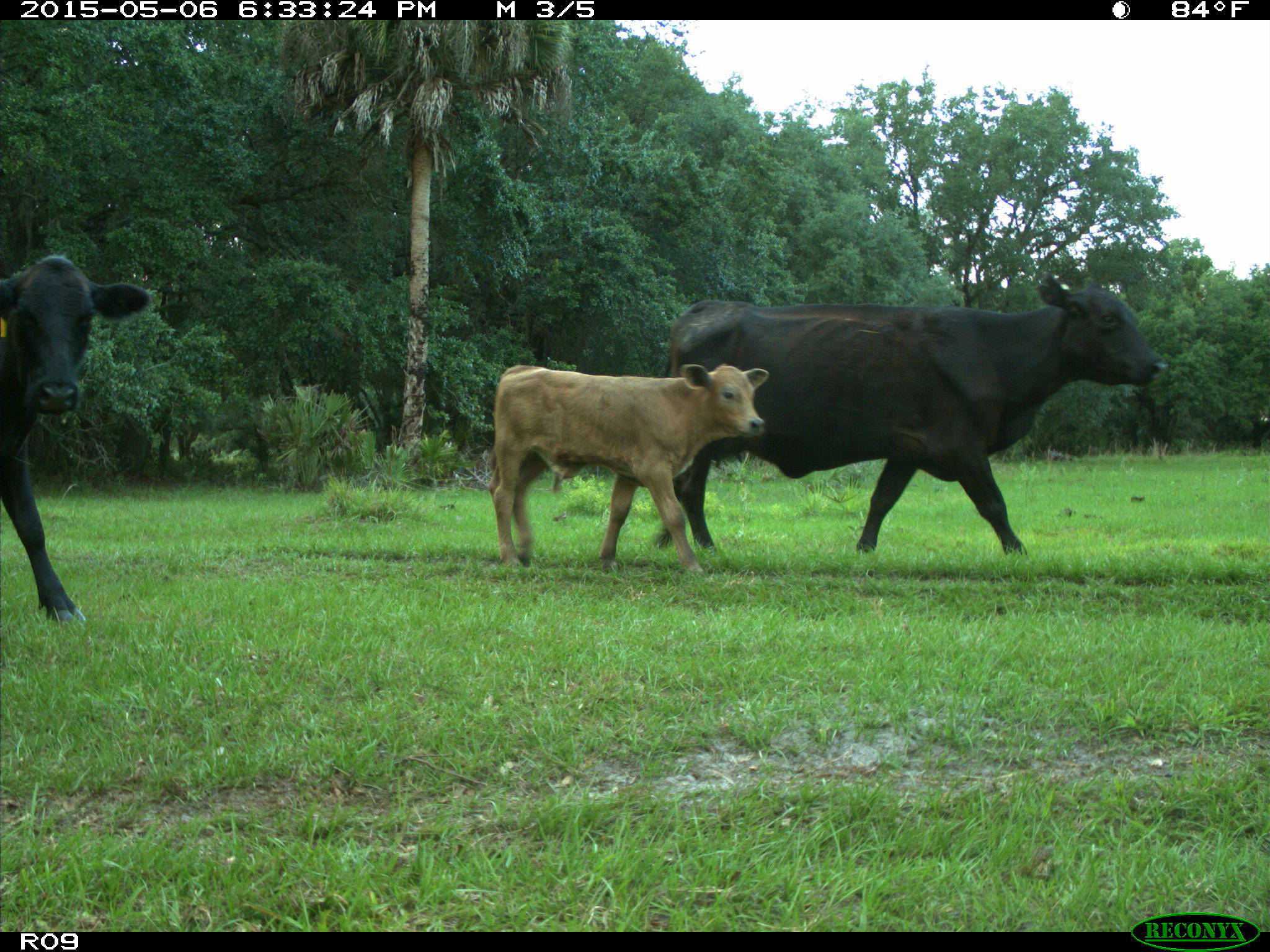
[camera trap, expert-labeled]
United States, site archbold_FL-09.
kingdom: Animalia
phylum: Chordata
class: Mammalia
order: Artiodactyla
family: Bovidae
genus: Bos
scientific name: Bos taurus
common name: domestic cow